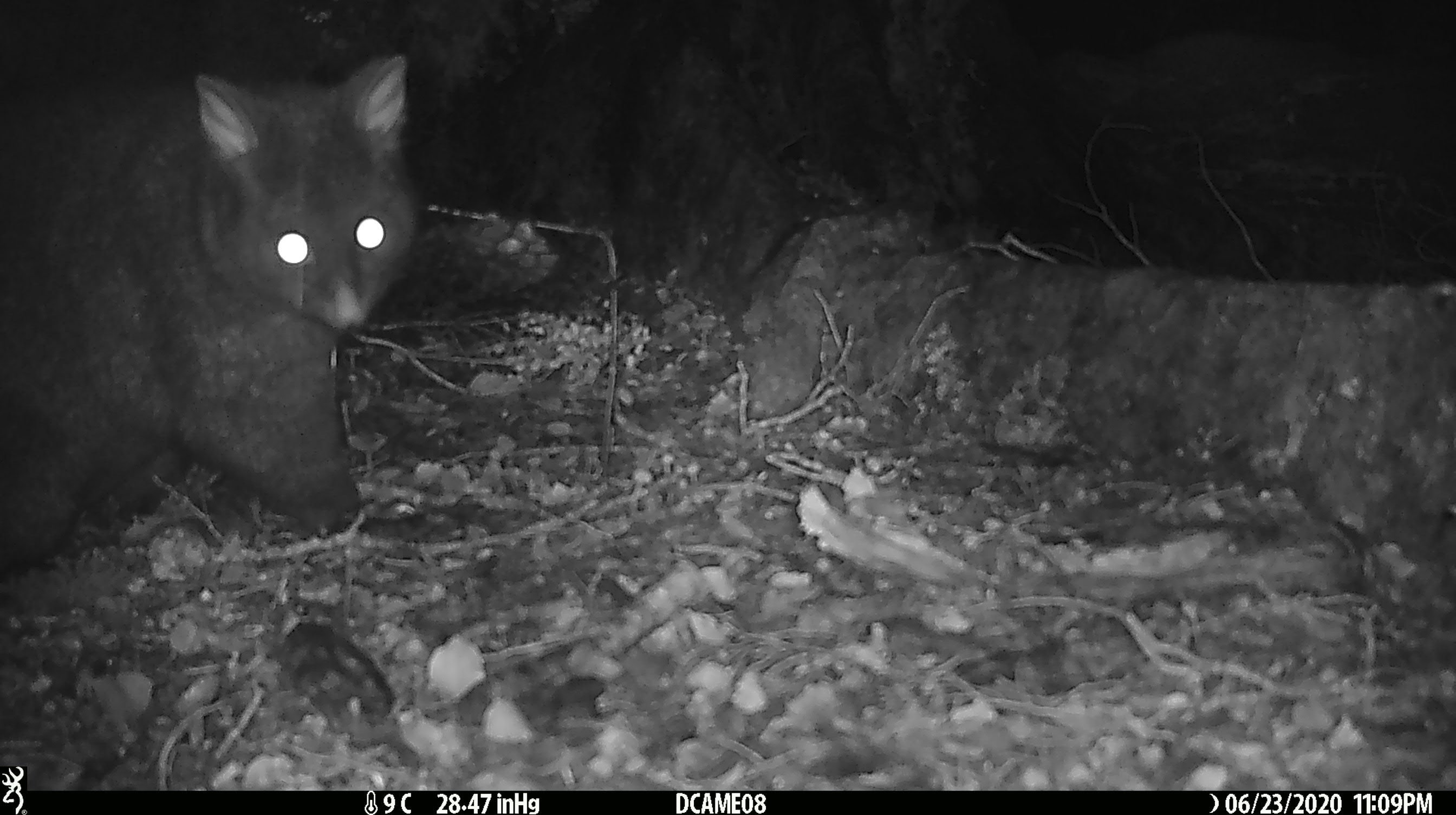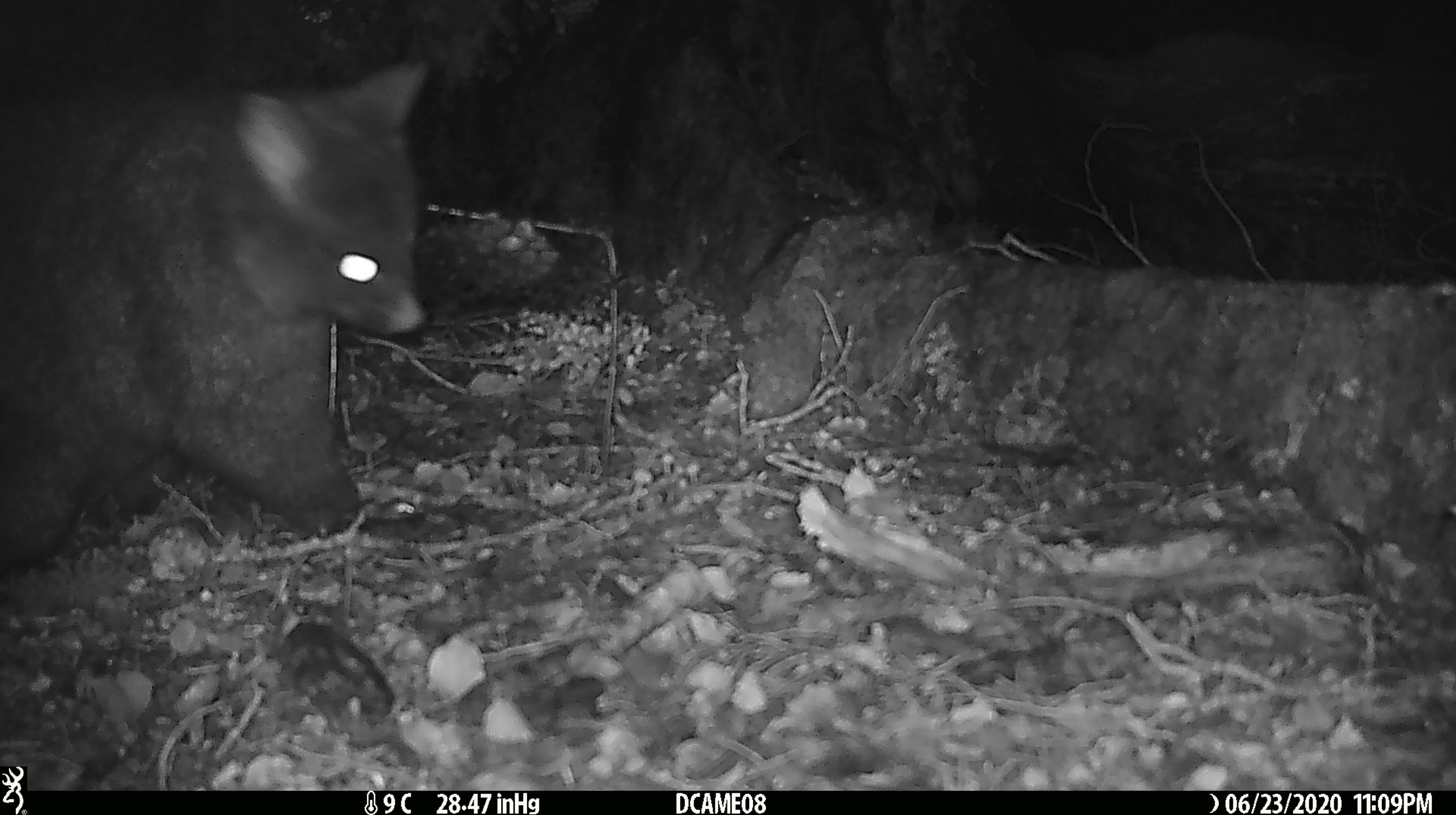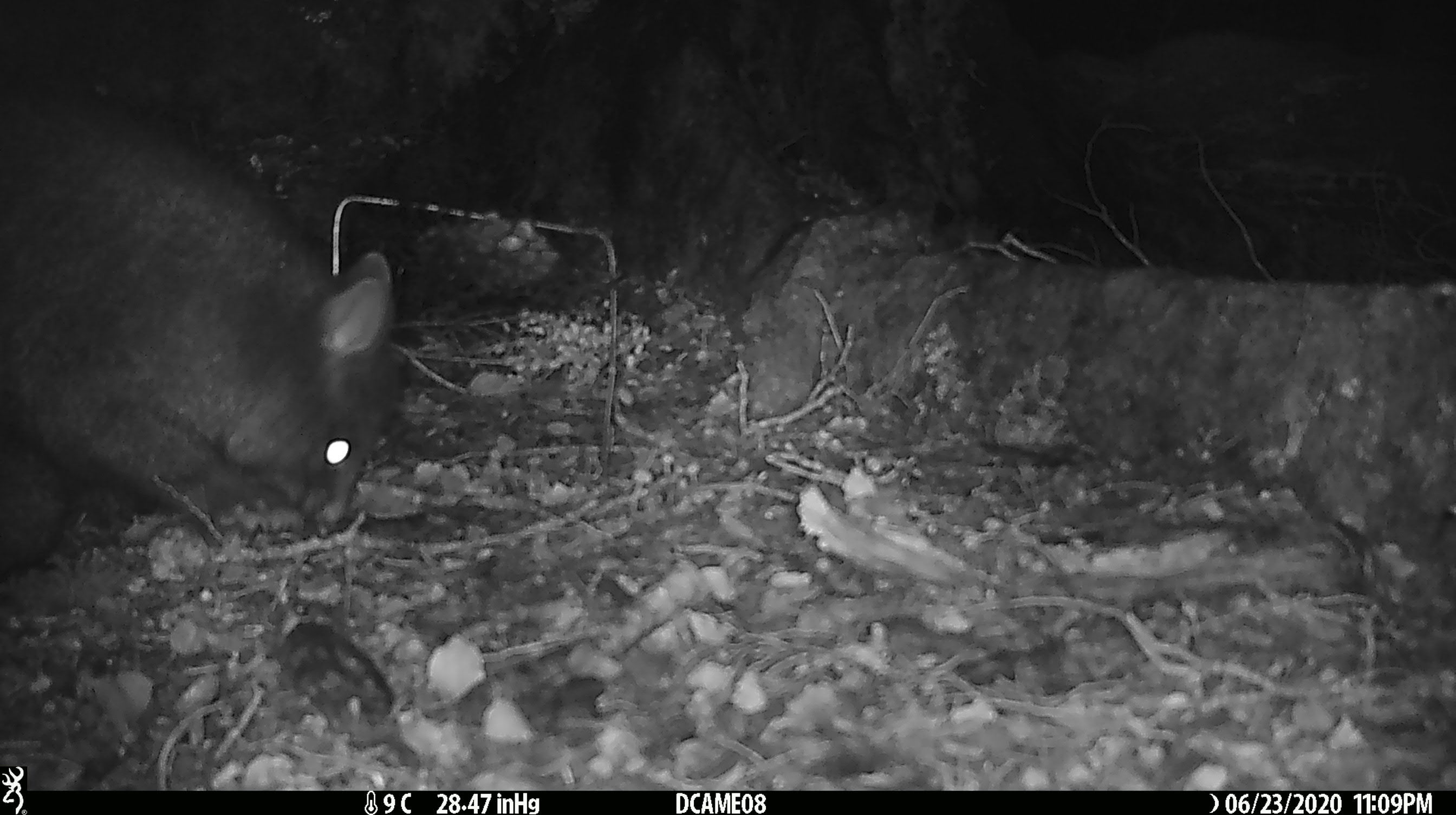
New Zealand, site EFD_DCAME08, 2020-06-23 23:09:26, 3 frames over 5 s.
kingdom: Animalia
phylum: Chordata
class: Mammalia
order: Diprotodontia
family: Phalangeridae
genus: Trichosurus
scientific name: Trichosurus vulpecula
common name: common brushtail possum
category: possum